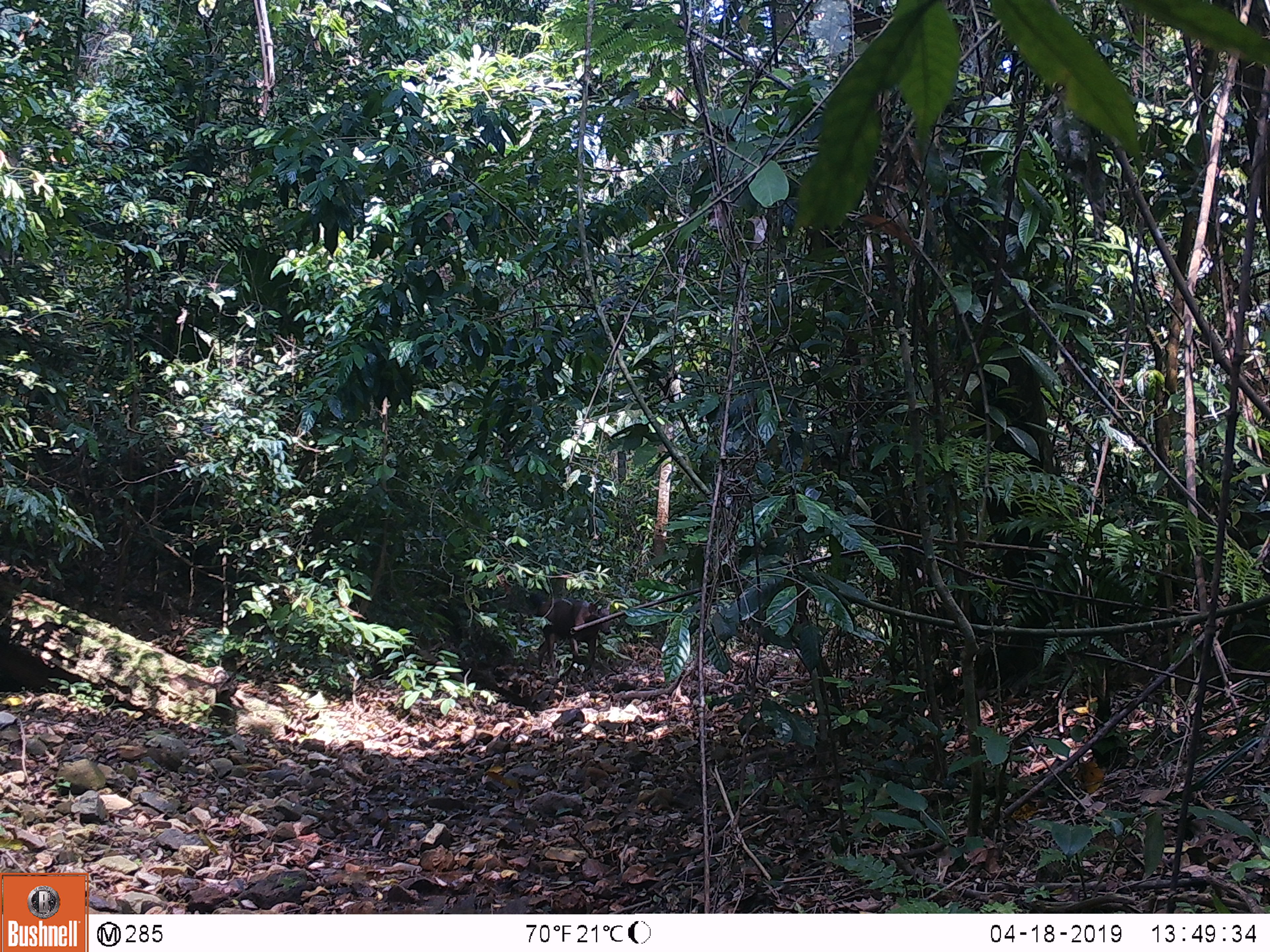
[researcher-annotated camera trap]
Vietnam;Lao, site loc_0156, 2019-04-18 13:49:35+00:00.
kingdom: Animalia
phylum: Chordata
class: Mammalia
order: Artiodactyla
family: Cervidae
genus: Rusa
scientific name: Rusa unicolor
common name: sambar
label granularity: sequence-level